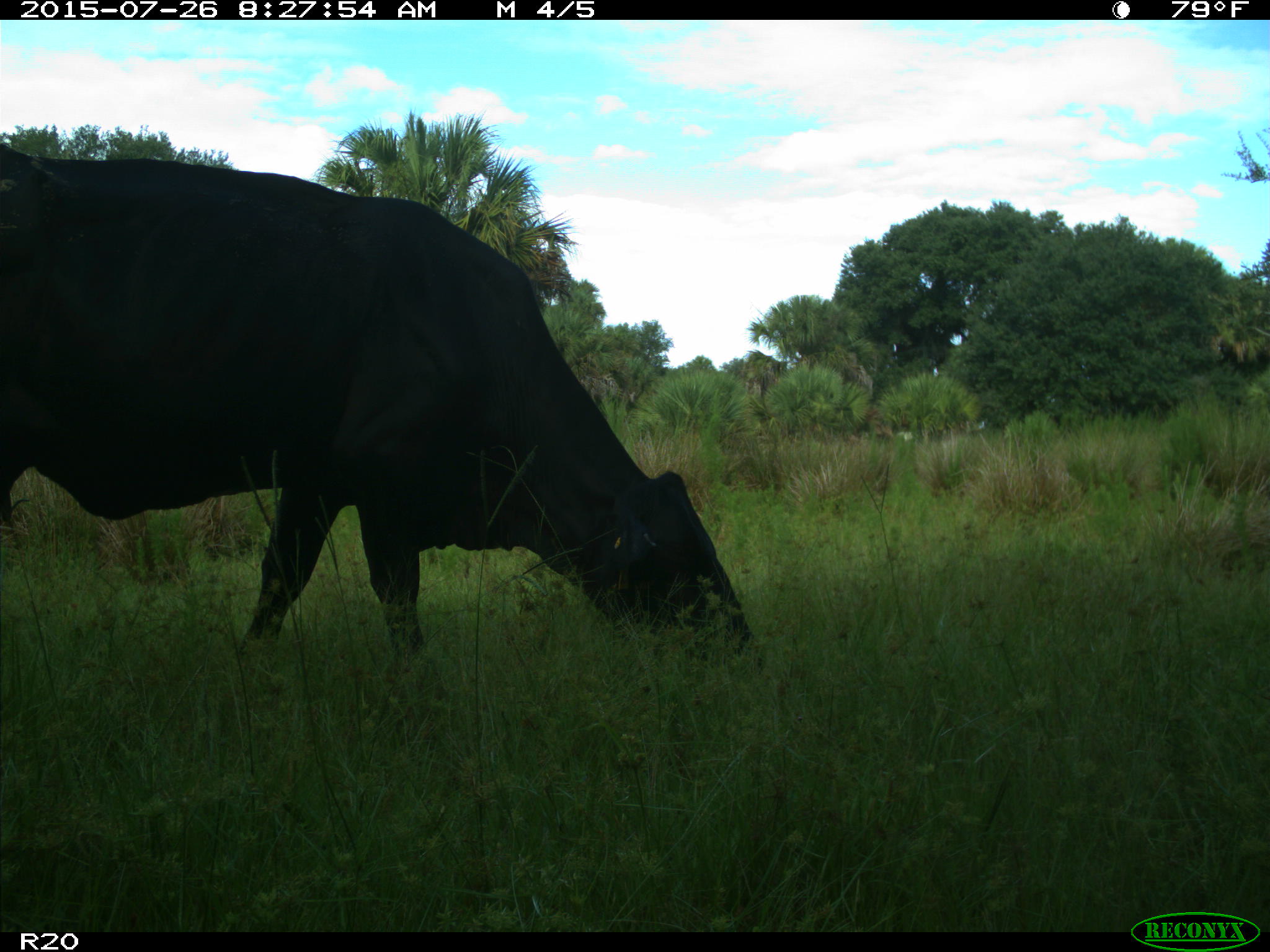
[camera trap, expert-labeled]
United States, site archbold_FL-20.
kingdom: Animalia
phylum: Chordata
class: Mammalia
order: Artiodactyla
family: Bovidae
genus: Bos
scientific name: Bos taurus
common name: domestic cow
Bos taurus (domestic cow).